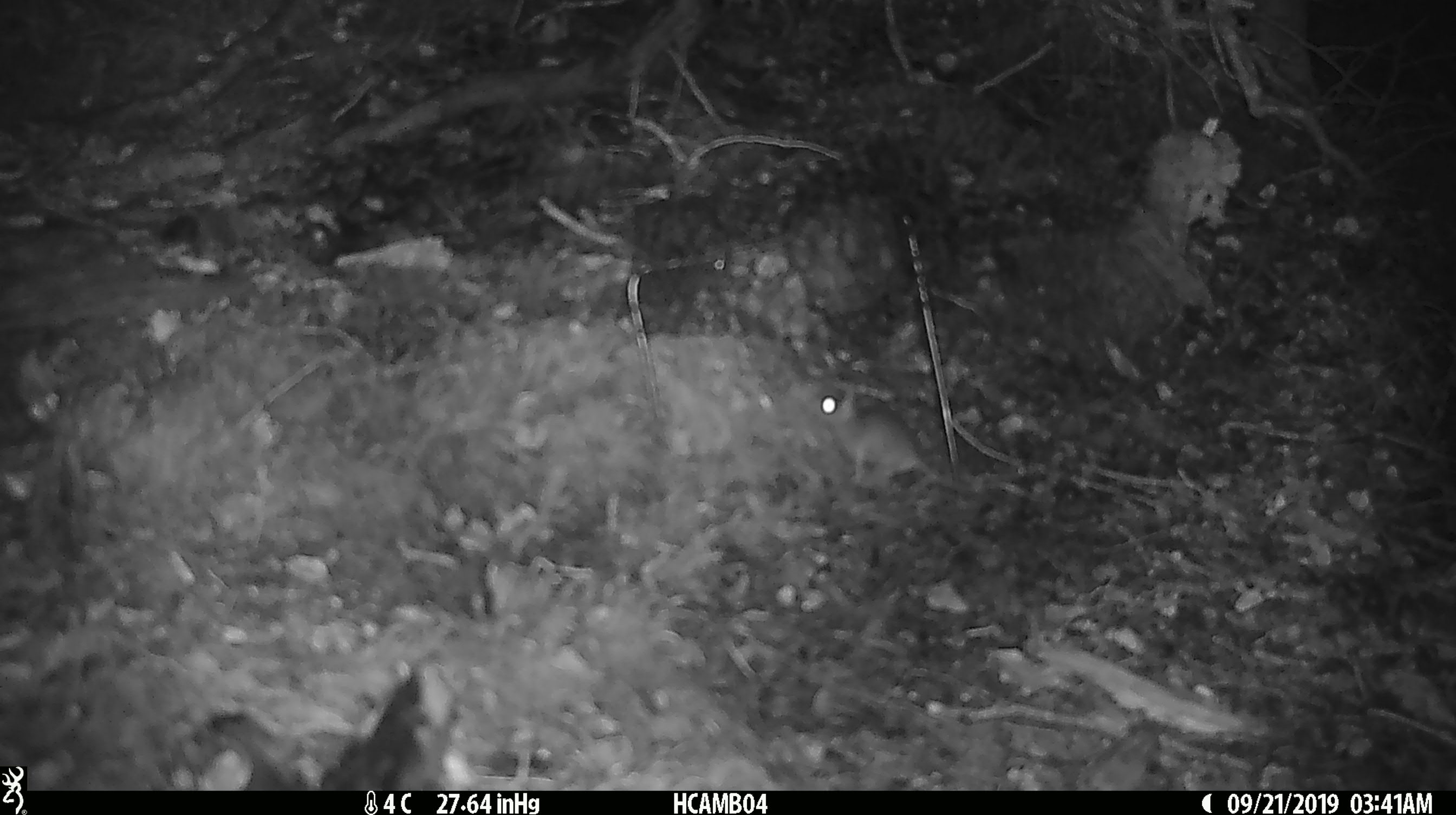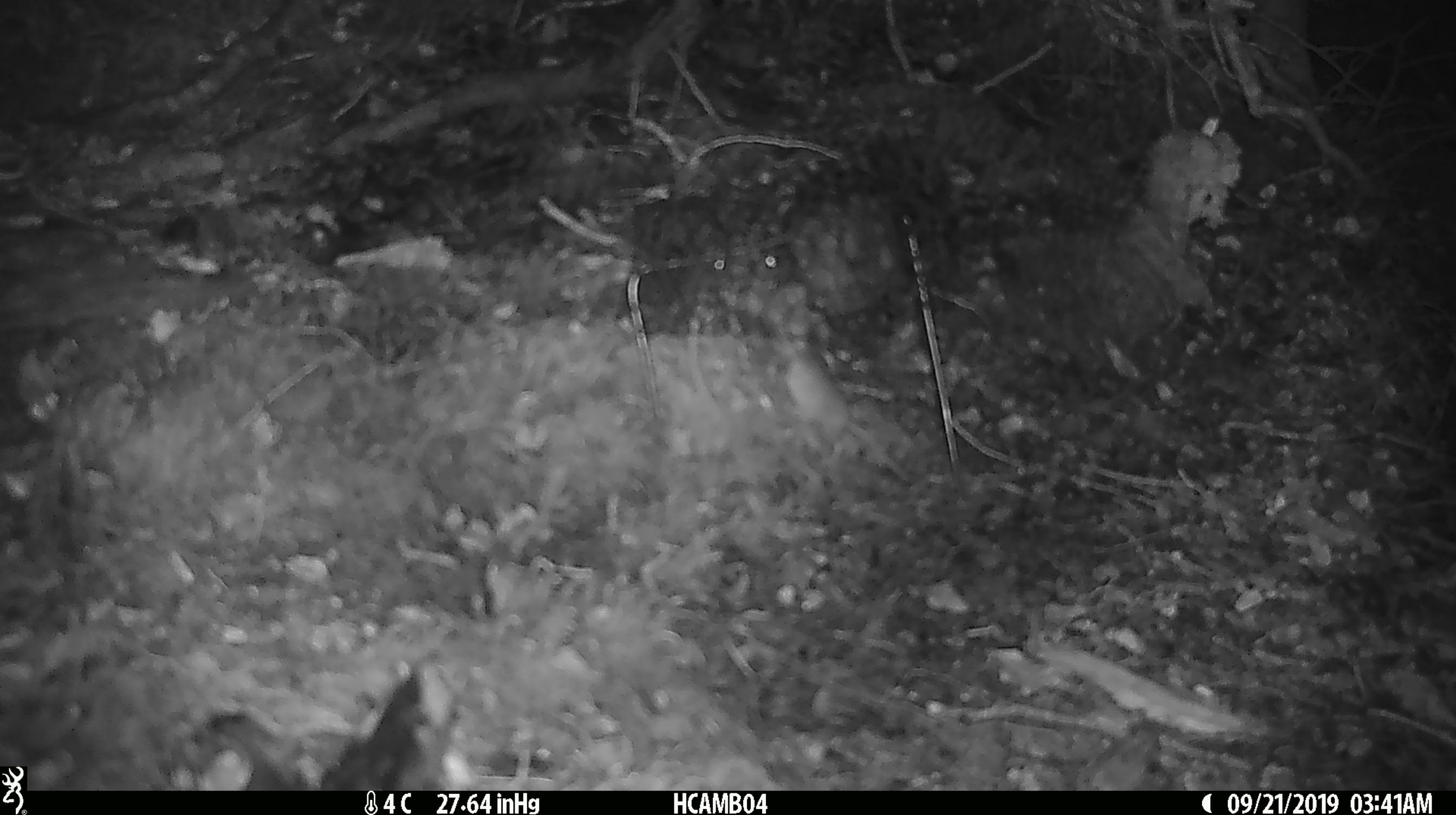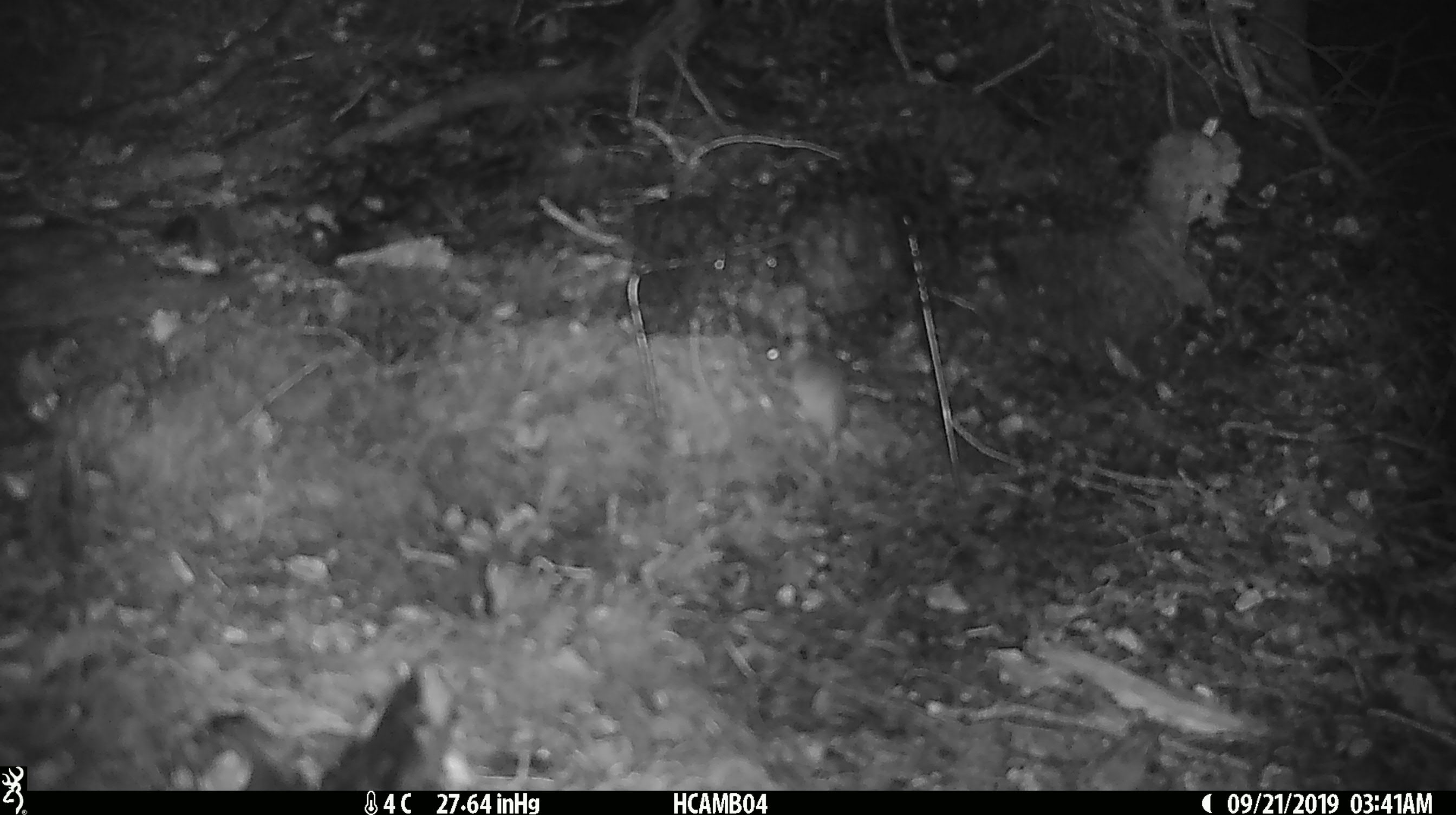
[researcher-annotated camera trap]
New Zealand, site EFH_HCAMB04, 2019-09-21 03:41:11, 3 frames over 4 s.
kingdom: Animalia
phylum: Chordata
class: Mammalia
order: Rodentia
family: Muridae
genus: Mus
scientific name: Mus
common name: mouse